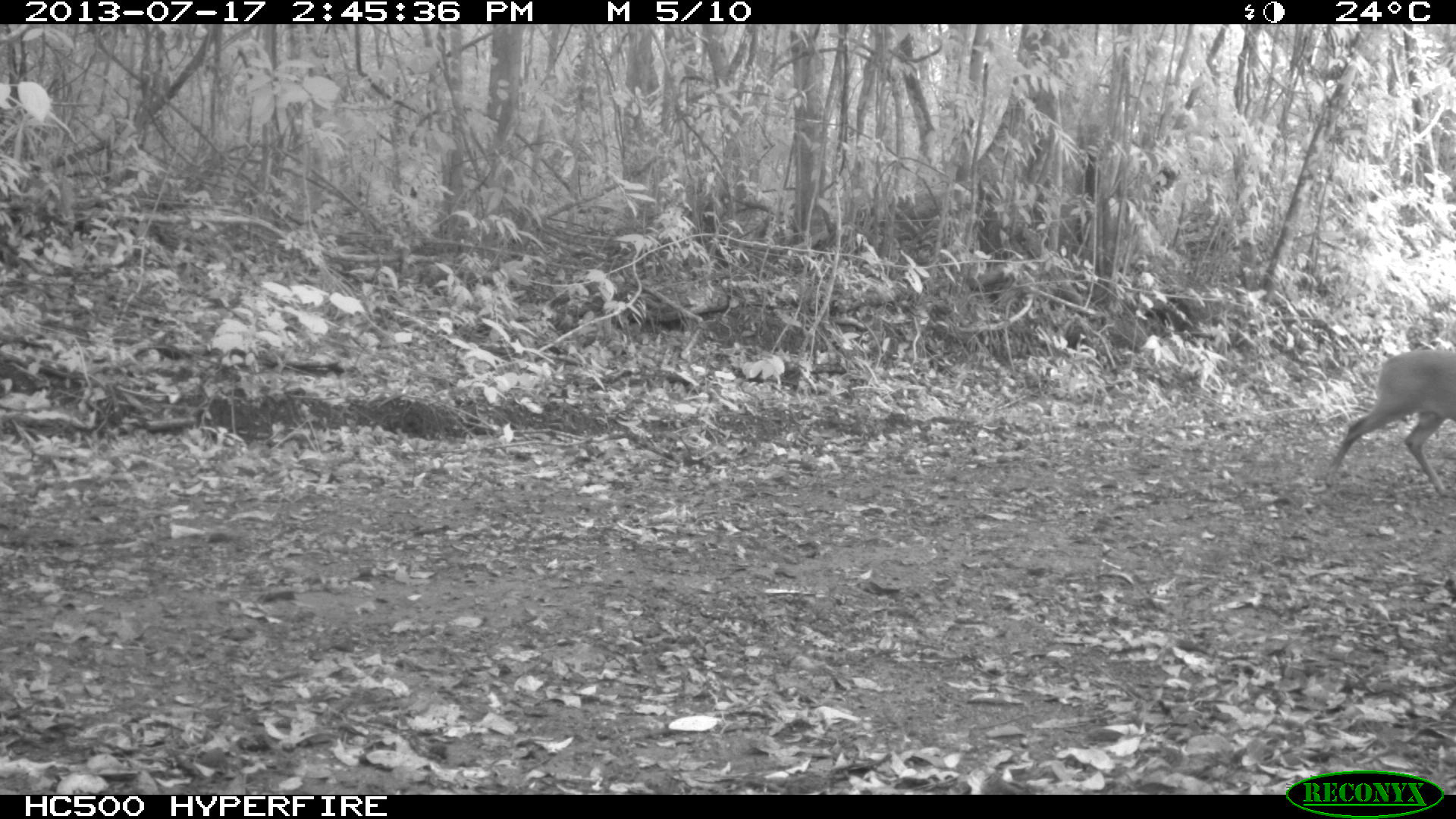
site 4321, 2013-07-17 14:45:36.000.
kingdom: Animalia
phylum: Chordata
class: Mammalia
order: Artiodactyla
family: Cervidae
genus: Mazama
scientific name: Mazama temama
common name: central american red brocket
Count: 1.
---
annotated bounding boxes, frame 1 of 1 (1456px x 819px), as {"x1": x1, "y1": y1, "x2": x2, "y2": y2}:
mazama temama: {"x1": 1325, "y1": 348, "x2": 1456, "y2": 497}